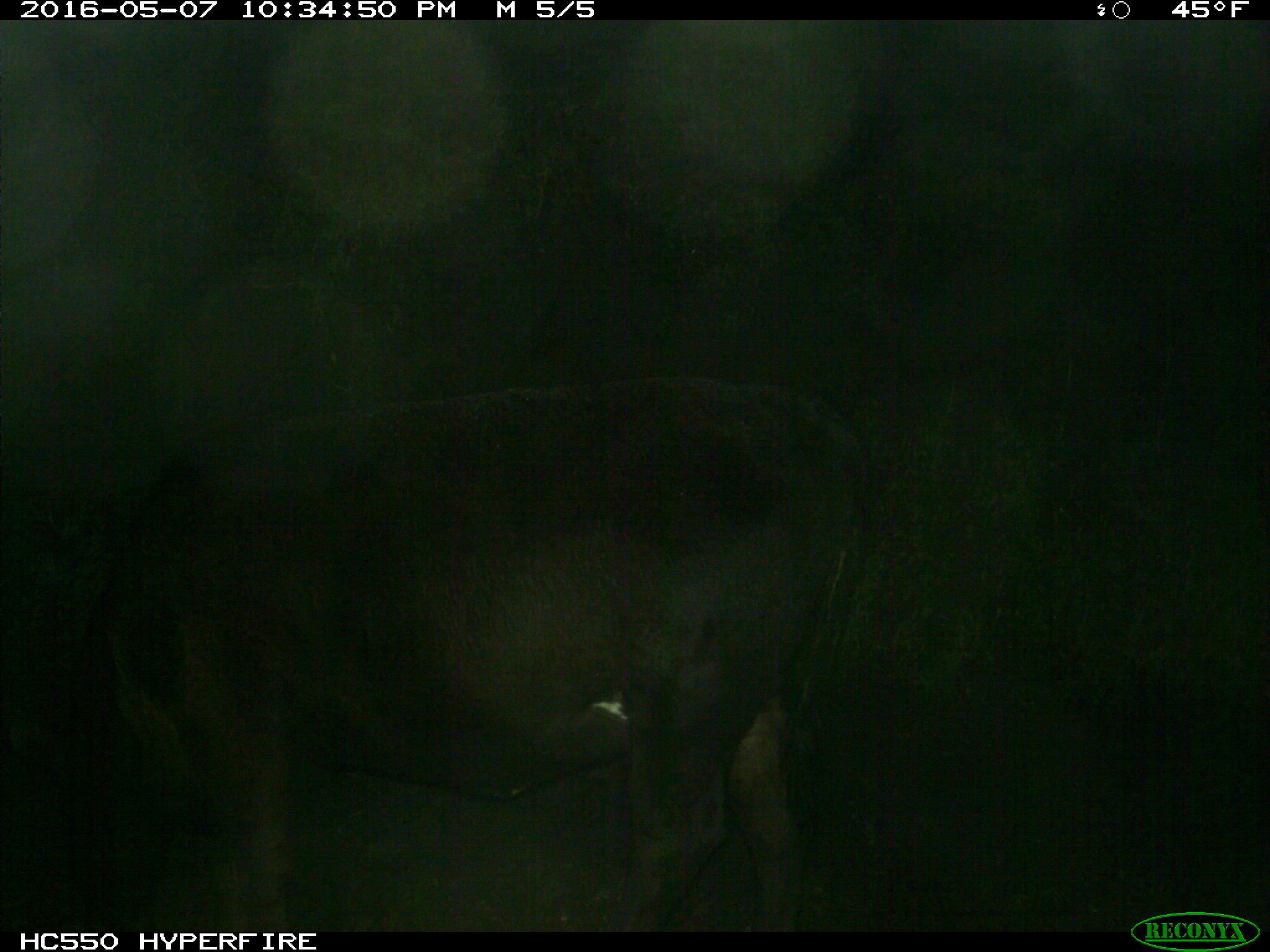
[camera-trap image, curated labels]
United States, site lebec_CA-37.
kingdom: Animalia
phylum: Chordata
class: Mammalia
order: Artiodactyla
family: Bovidae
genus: Bos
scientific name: Bos taurus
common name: domestic cow